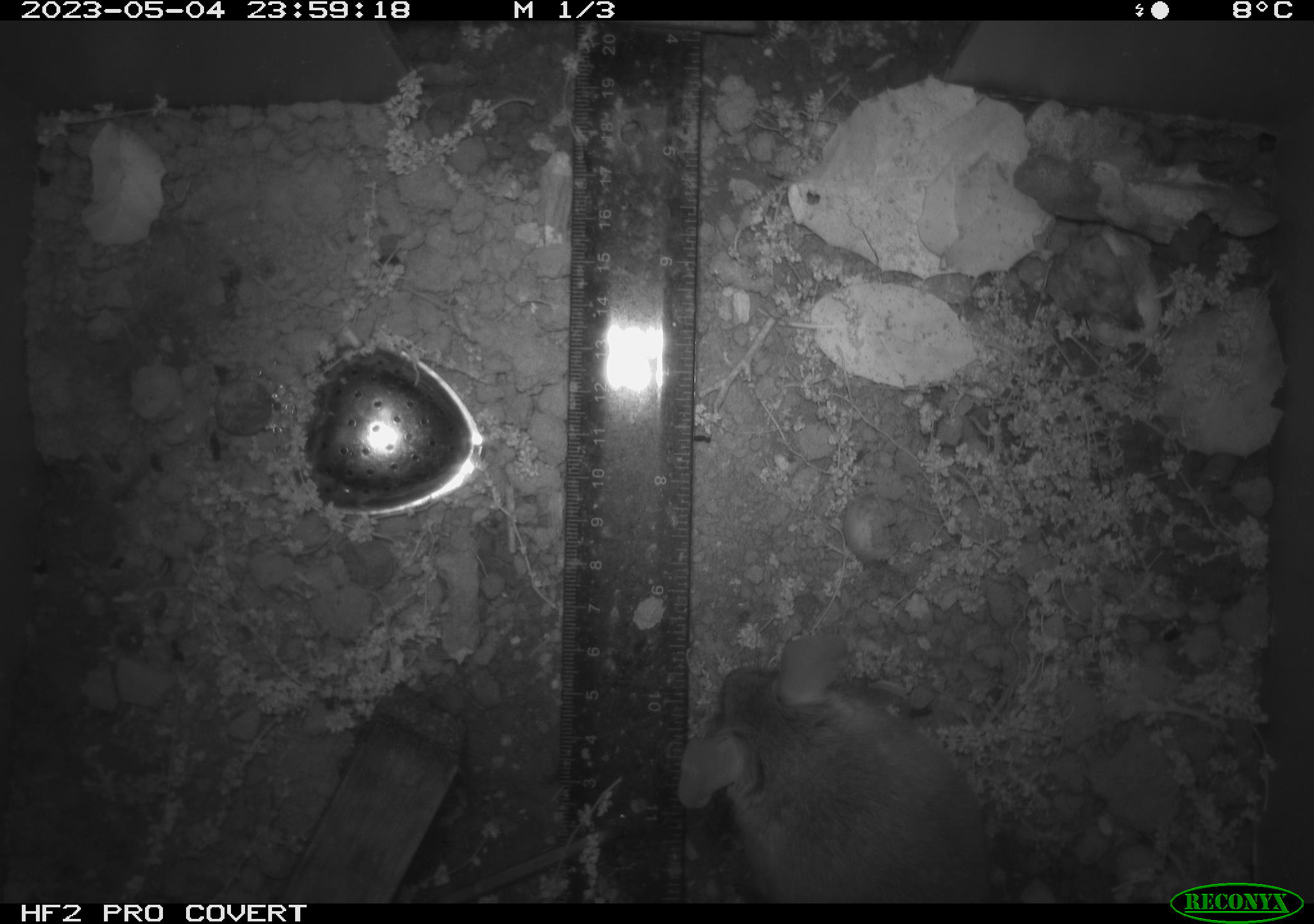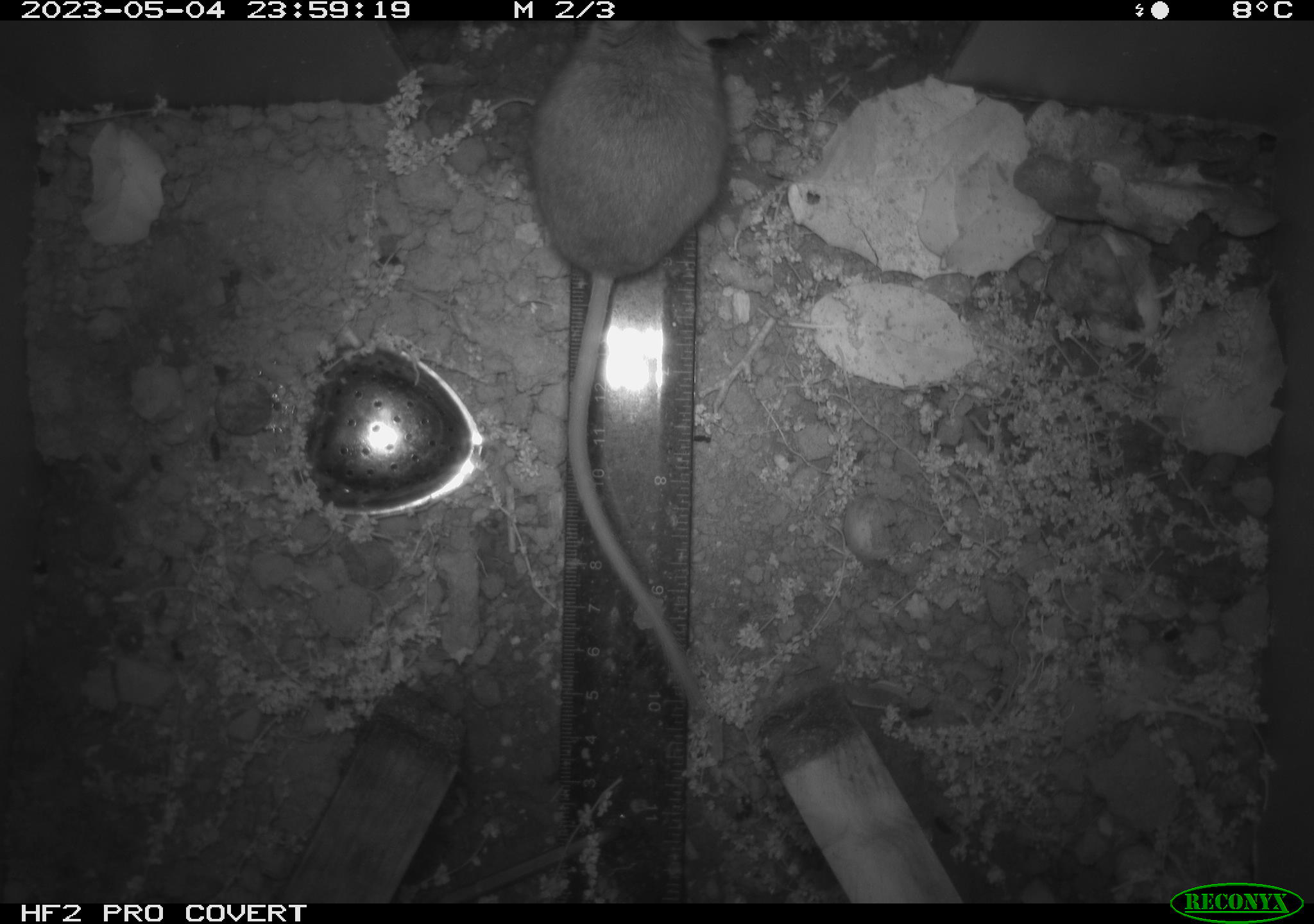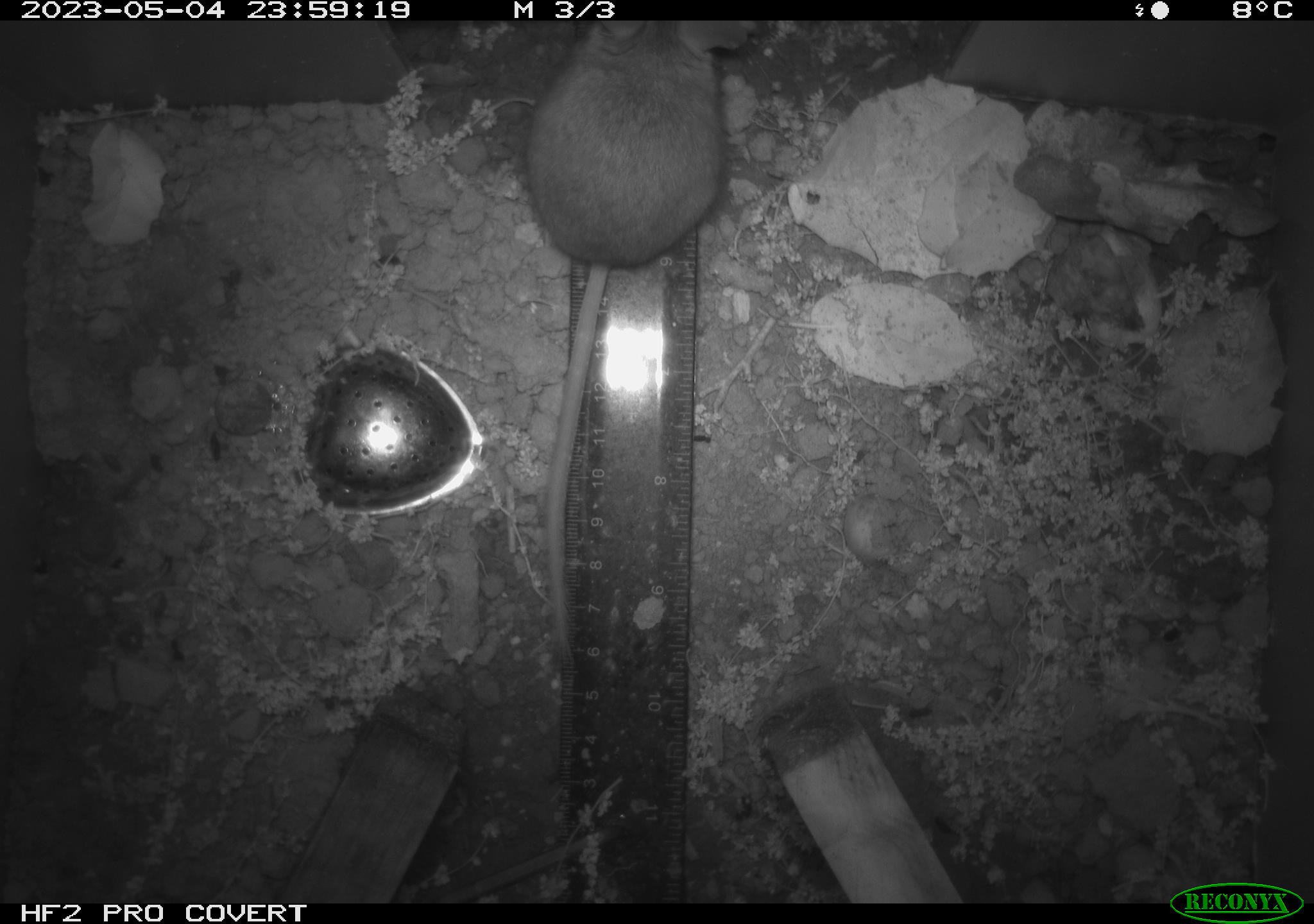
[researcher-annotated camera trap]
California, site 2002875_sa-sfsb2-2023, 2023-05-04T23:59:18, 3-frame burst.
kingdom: Animalia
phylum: Chordata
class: Mammalia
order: Rodentia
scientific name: Rodentia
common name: mouse species